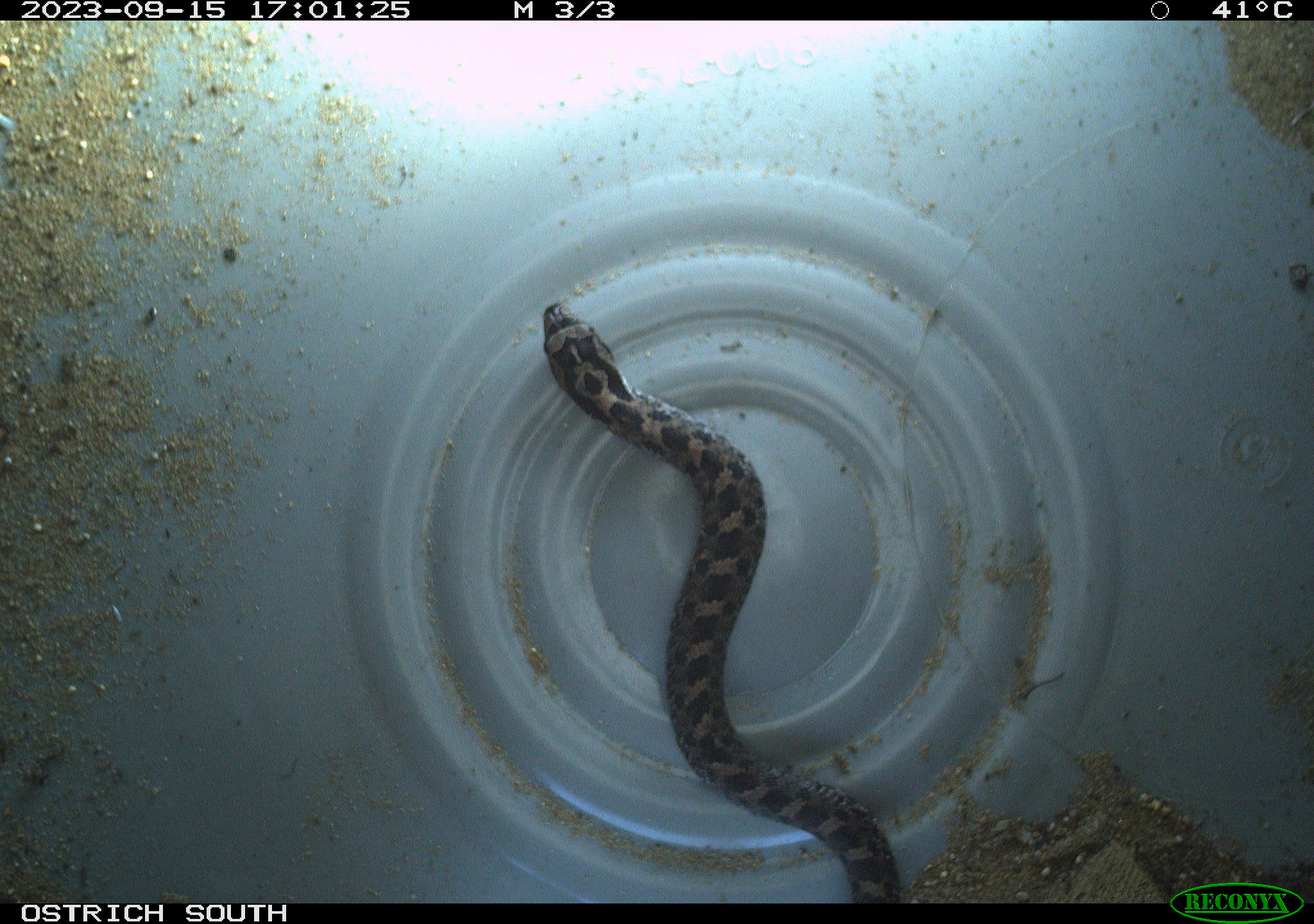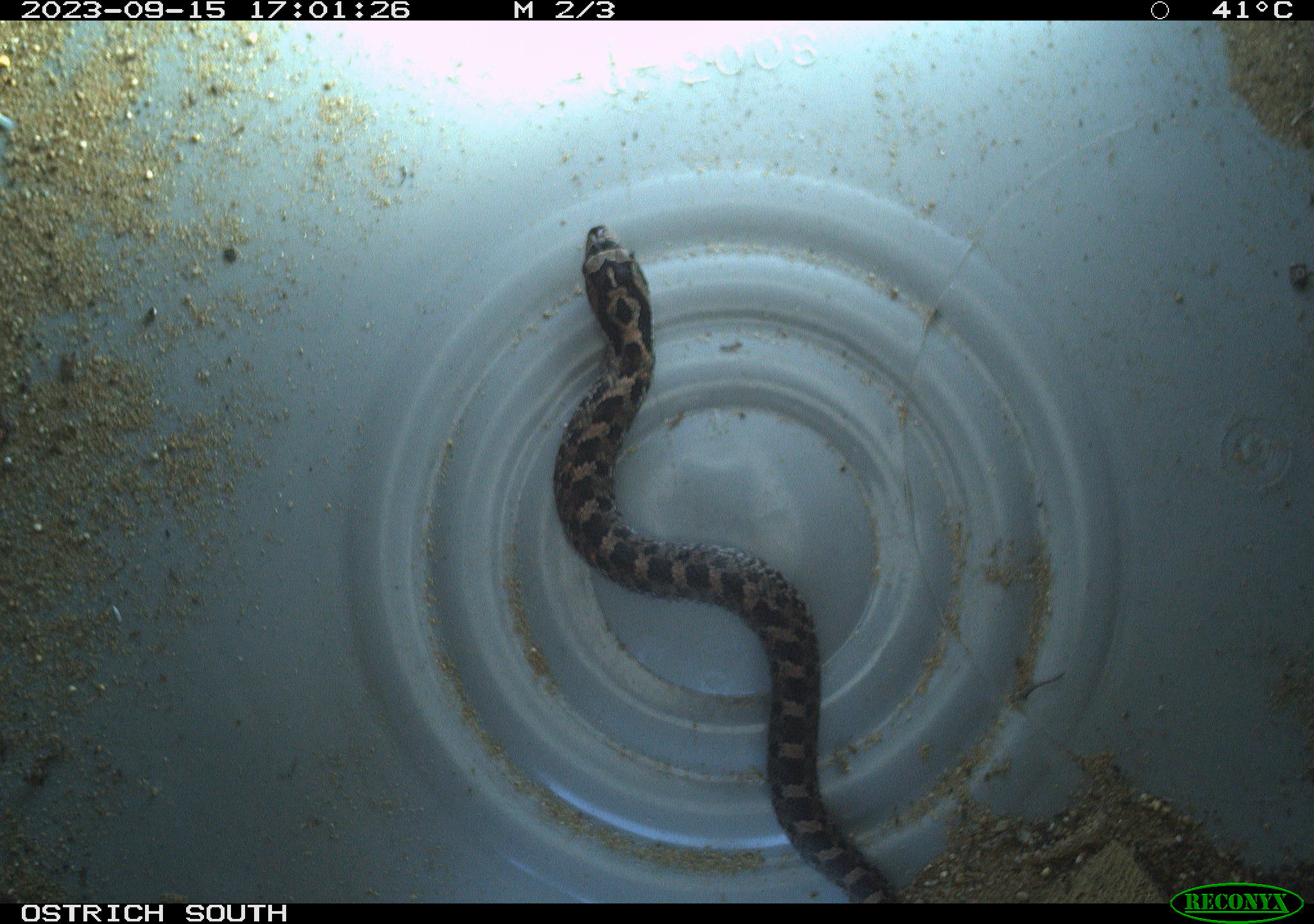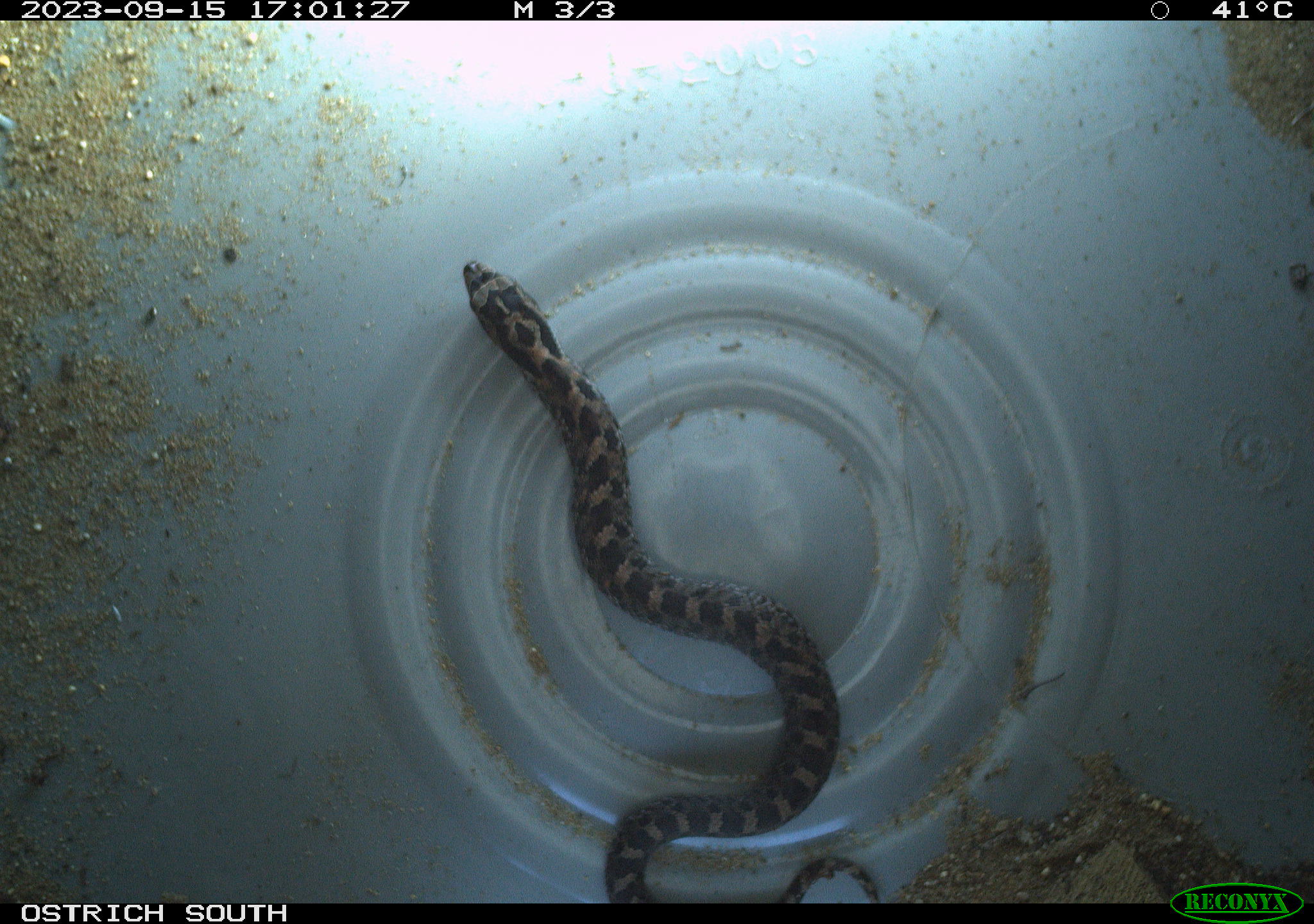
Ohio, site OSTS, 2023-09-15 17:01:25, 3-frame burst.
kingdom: Animalia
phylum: Chordata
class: Reptilia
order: Squamata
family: Colubridae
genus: Heterodon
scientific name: Heterodon platirhinos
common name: eastern hog-nosed snake